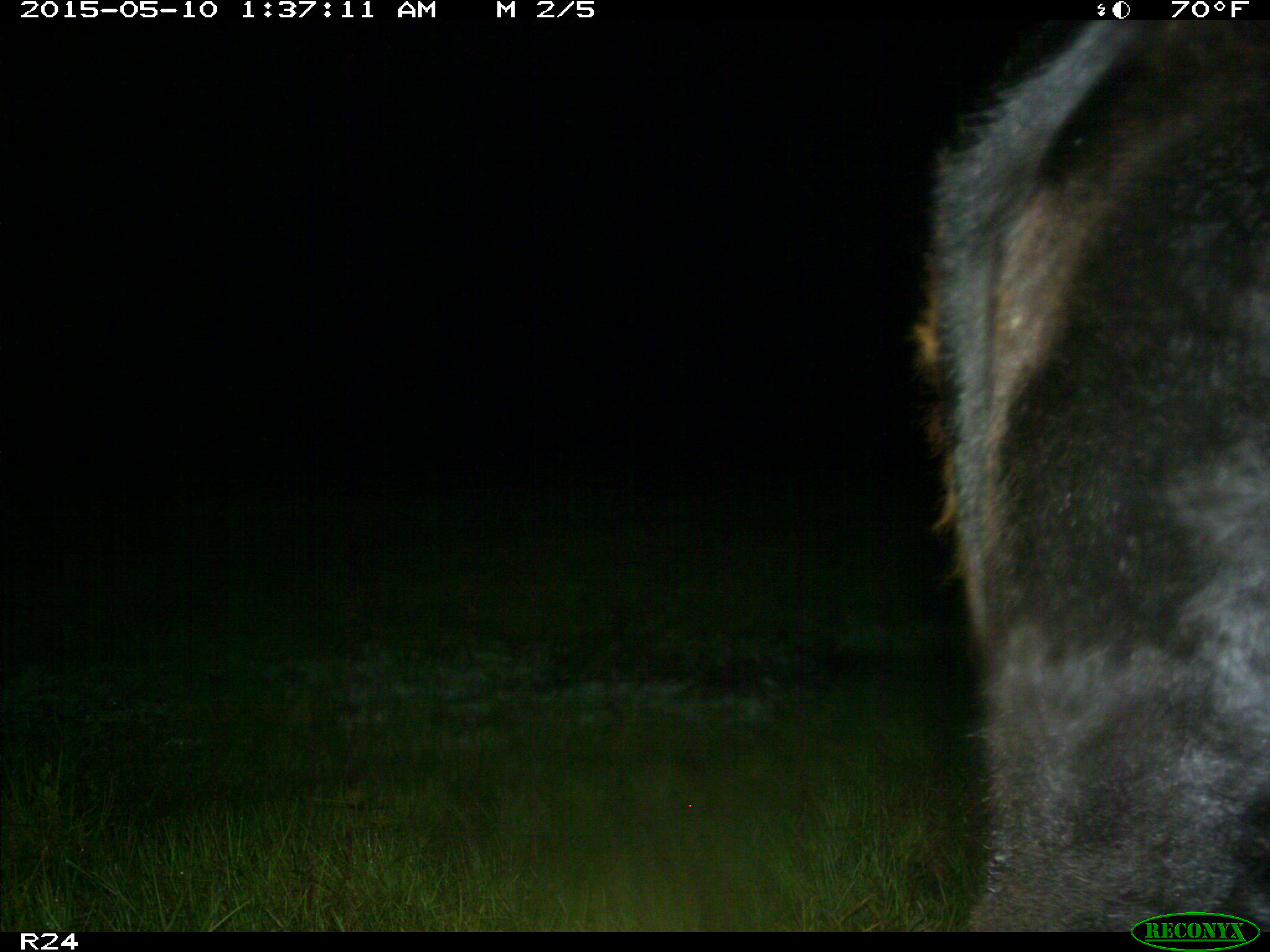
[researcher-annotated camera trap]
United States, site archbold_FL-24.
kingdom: Animalia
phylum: Chordata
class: Mammalia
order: Artiodactyla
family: Bovidae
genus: Bos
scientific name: Bos taurus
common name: domestic cow